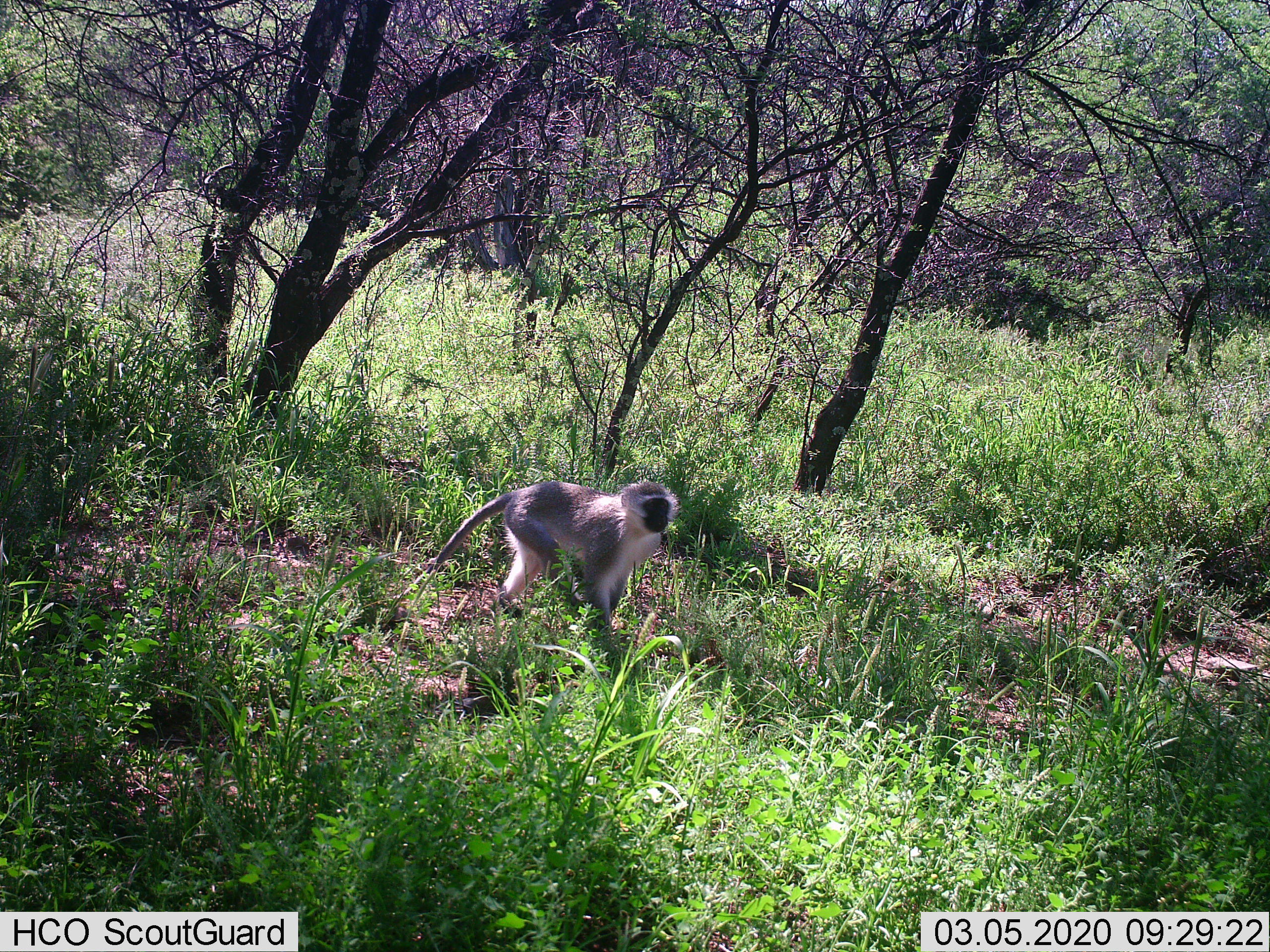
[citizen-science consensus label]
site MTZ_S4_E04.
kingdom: Animalia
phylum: Chordata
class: Mammalia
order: Primates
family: Cercopithecidae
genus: Chlorocebus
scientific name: Chlorocebus pygerythrus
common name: vervet monkey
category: monkeyvervet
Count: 1.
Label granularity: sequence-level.